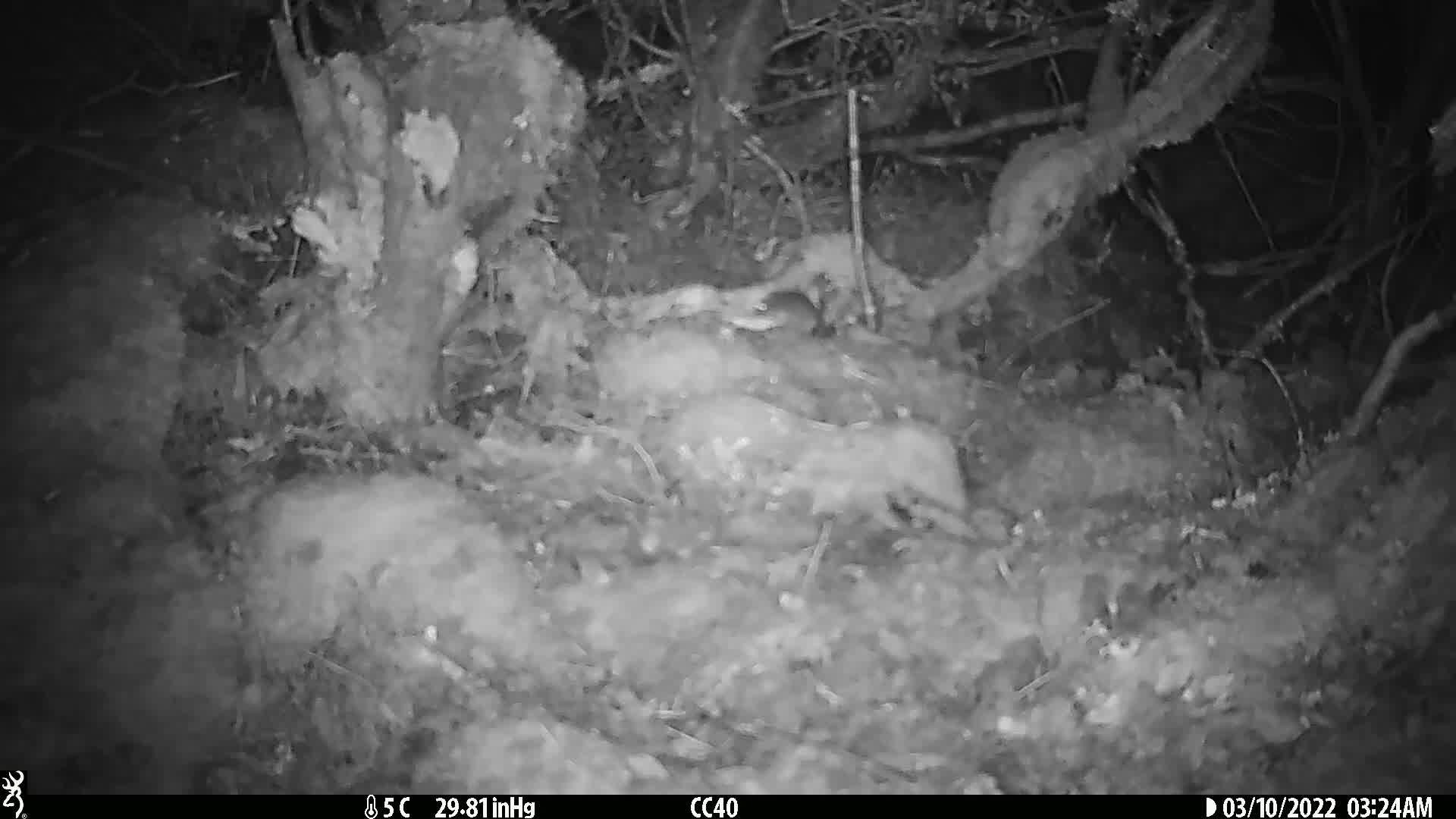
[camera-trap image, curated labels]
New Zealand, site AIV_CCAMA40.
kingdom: Animalia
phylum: Chordata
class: Mammalia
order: Rodentia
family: Muridae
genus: Mus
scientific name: Mus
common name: mouse